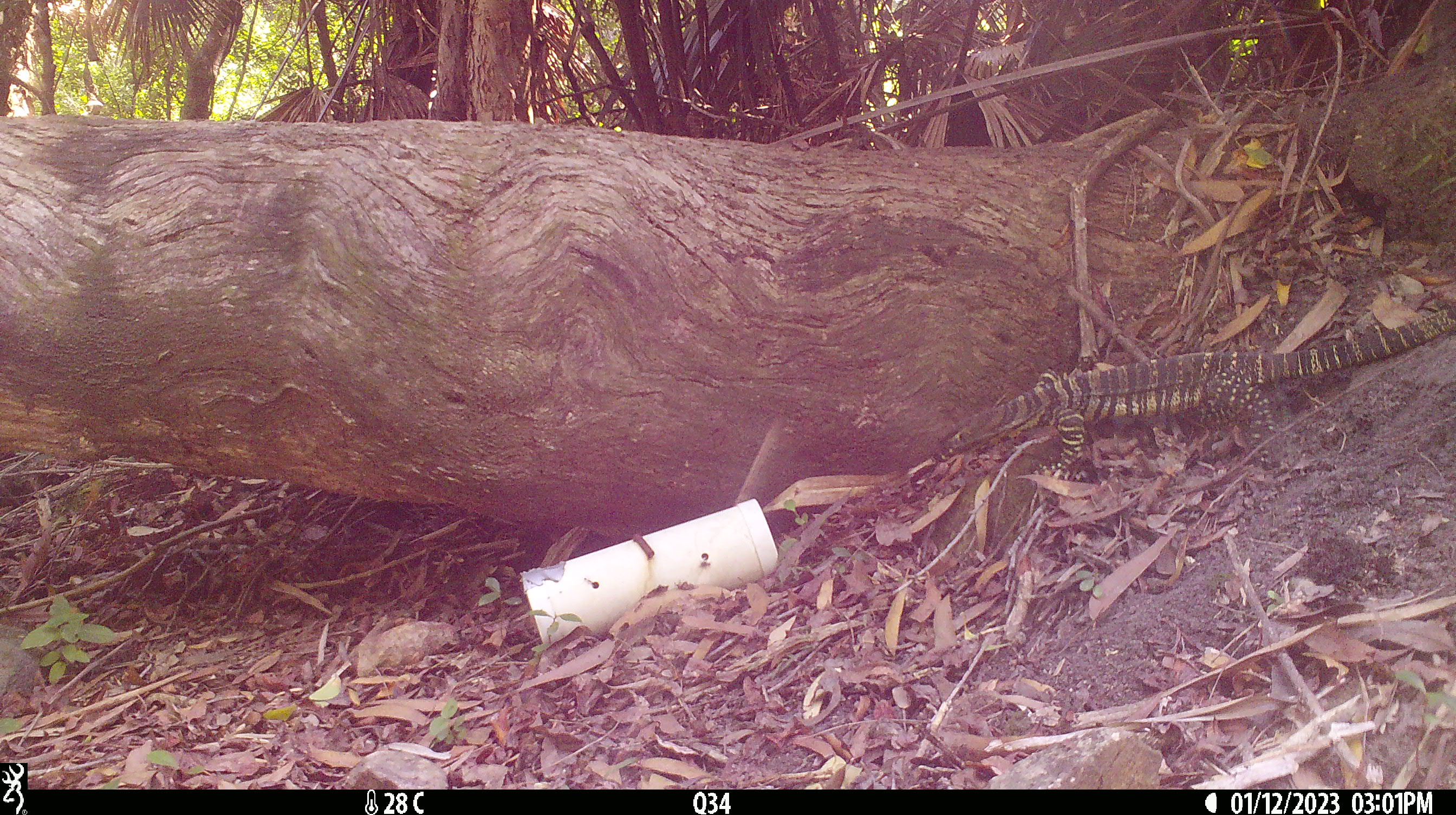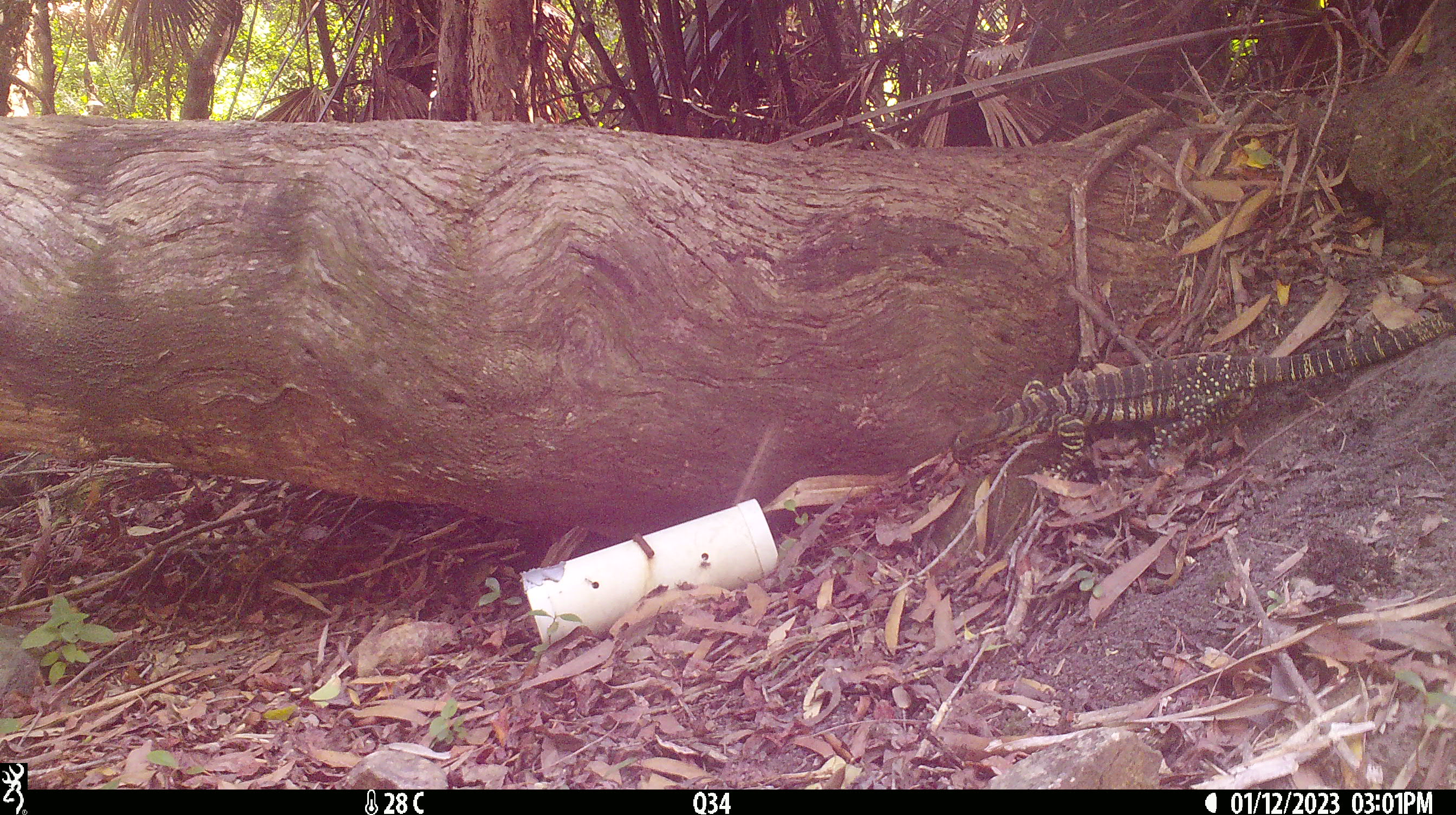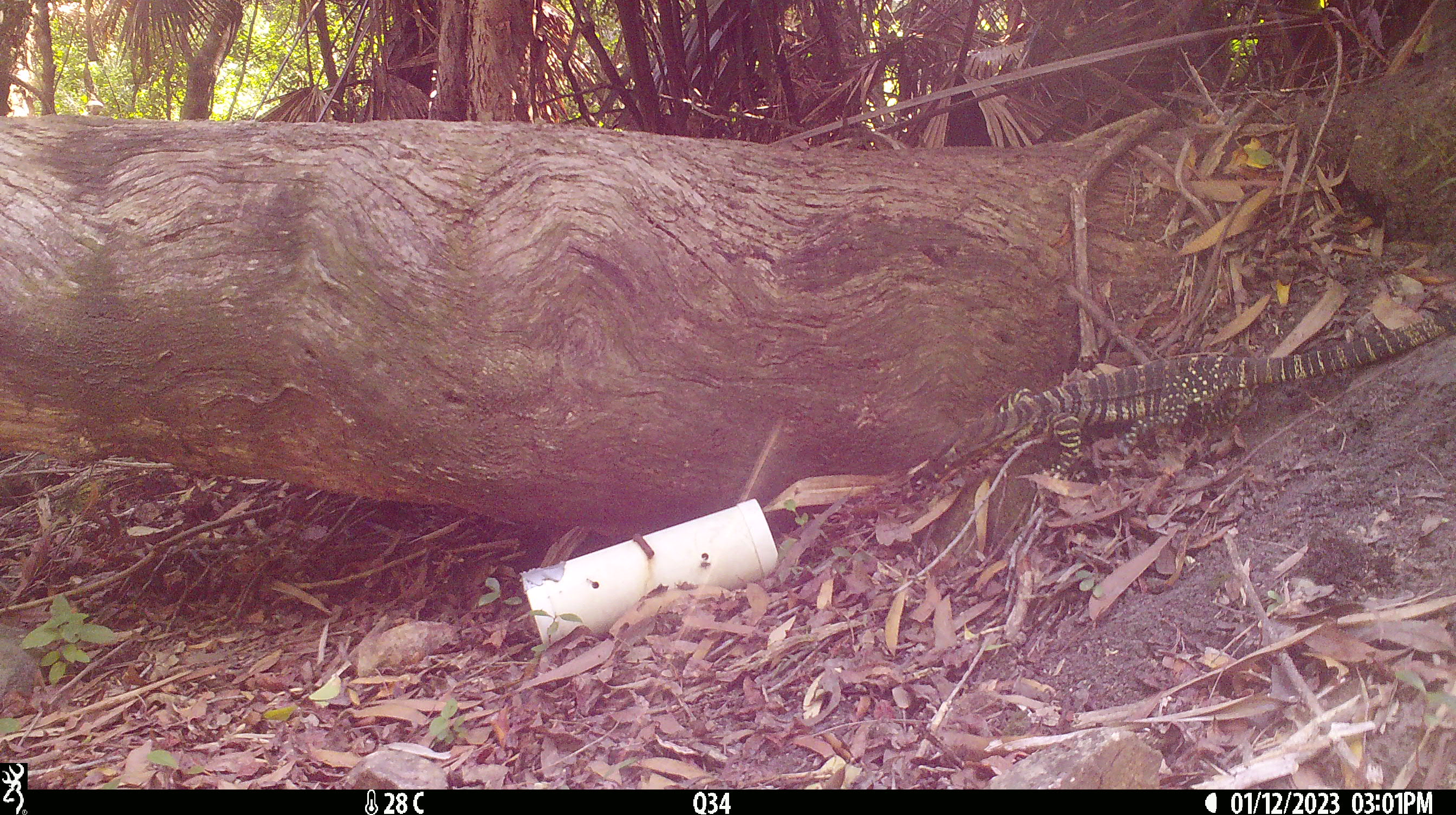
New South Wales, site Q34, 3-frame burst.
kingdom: Animalia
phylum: Chordata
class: Reptilia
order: Squamata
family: Varanidae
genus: Varanus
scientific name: Varanus varius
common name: lace monitor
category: goanna